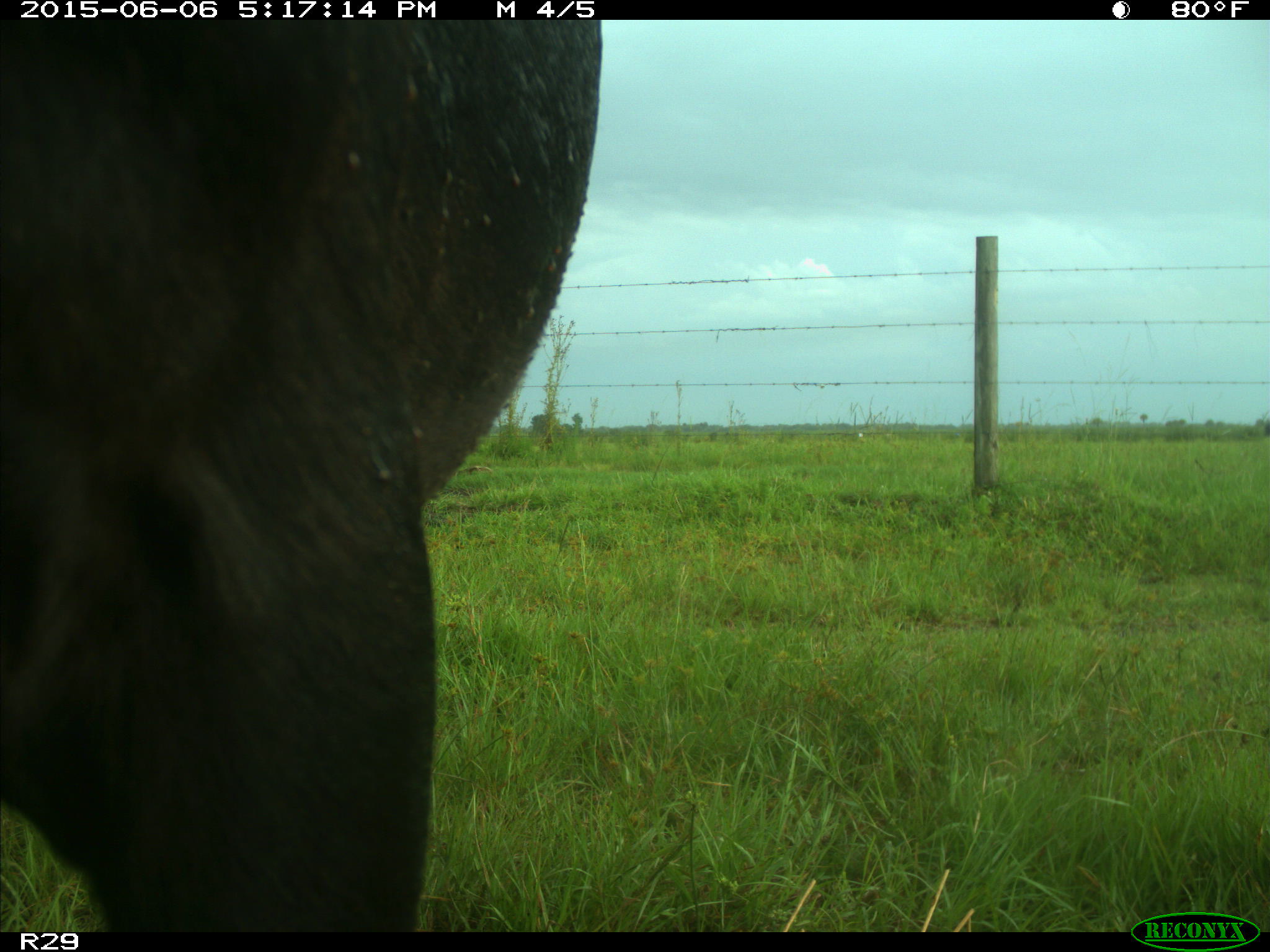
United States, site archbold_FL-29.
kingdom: Animalia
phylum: Chordata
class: Mammalia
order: Artiodactyla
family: Bovidae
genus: Bos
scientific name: Bos taurus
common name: domestic cow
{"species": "Bos taurus (domestic cow)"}